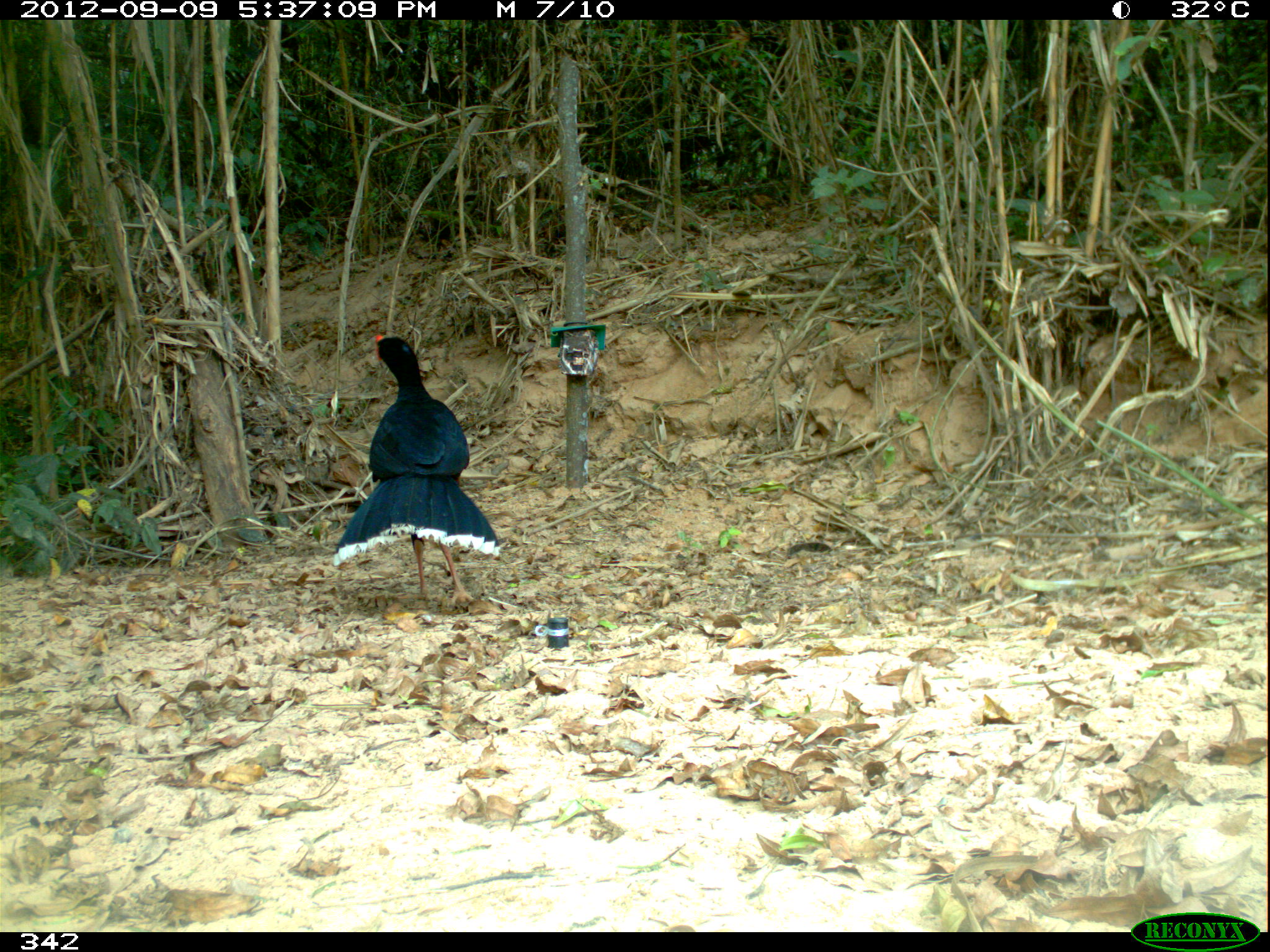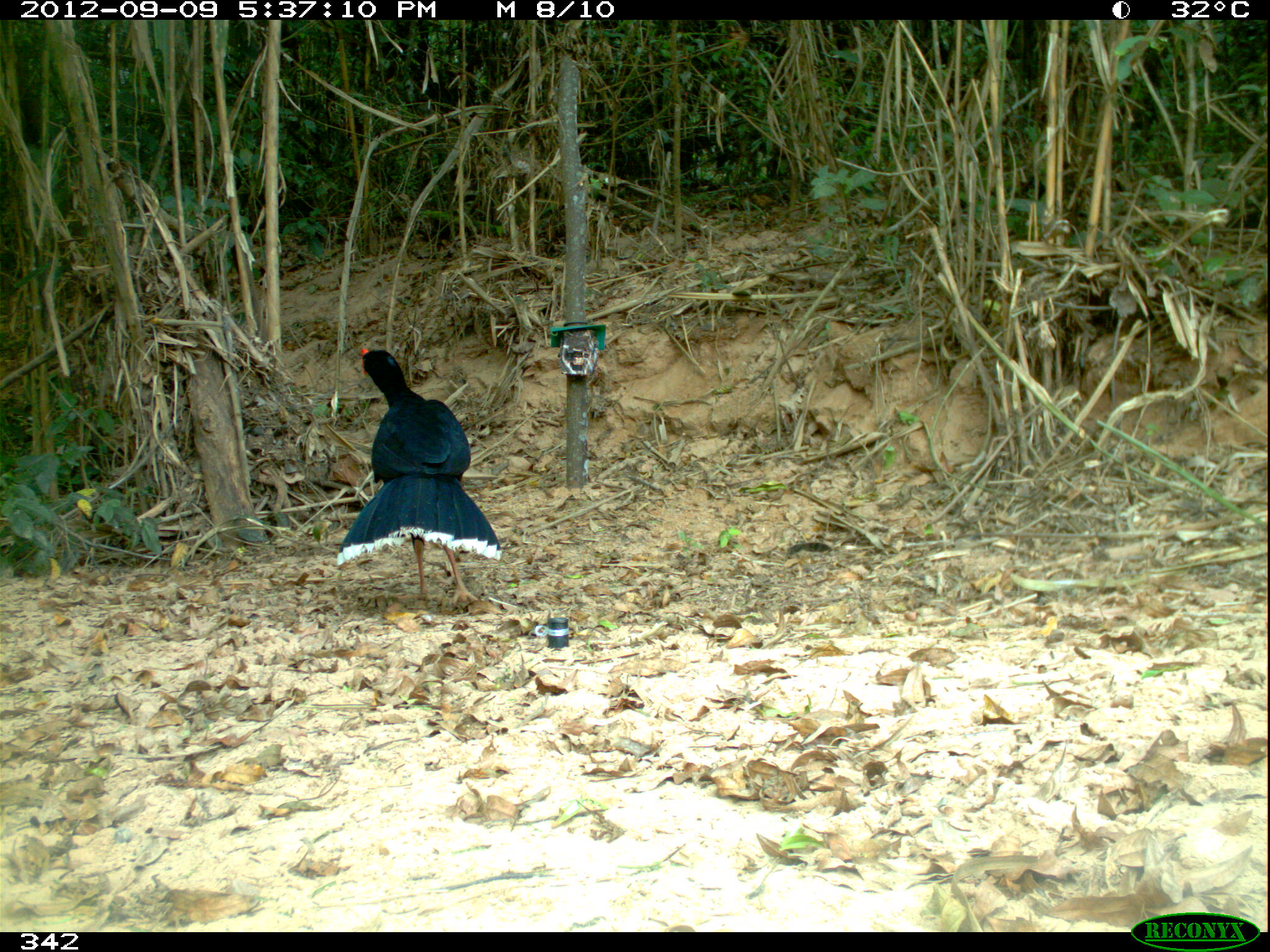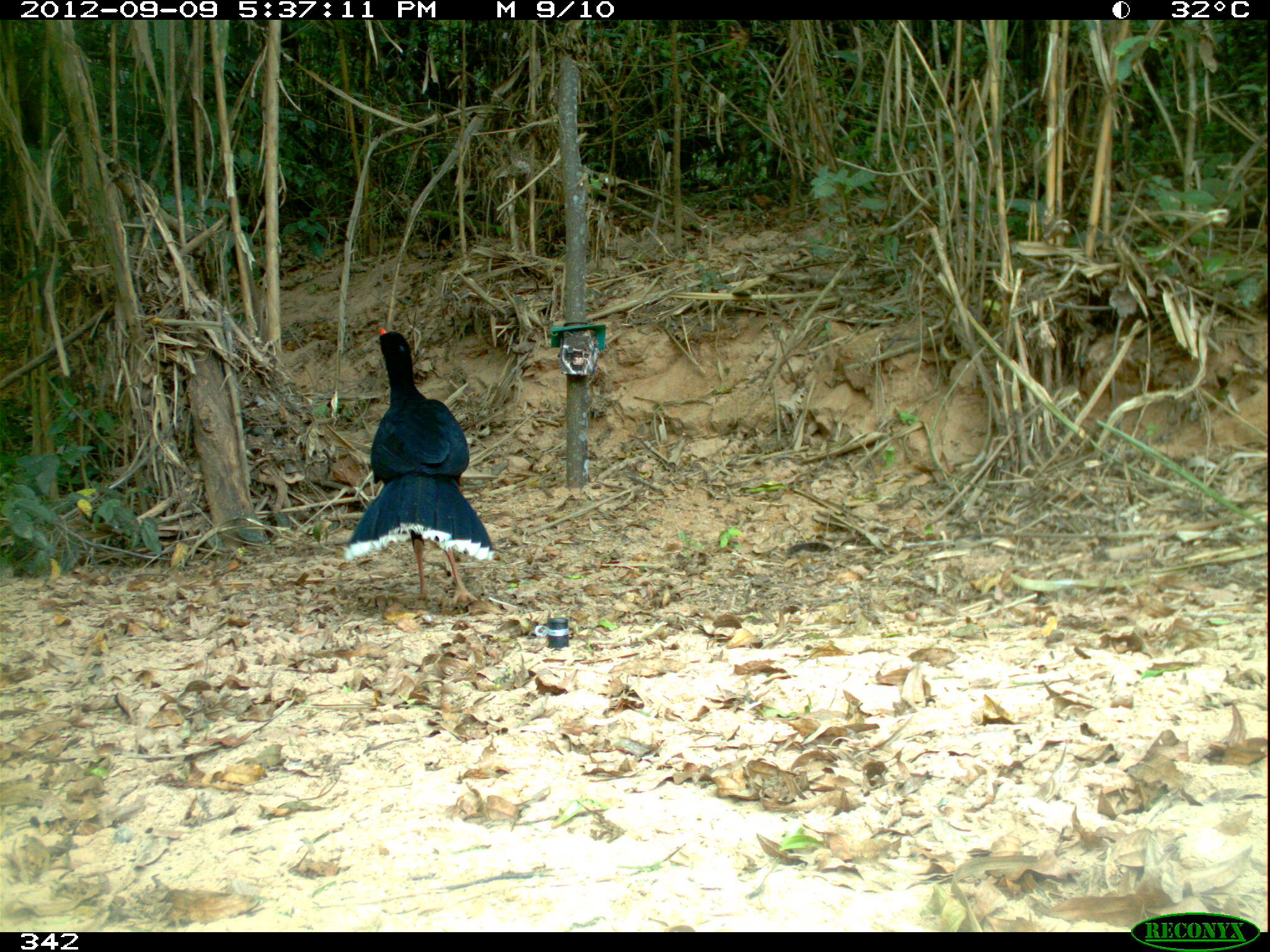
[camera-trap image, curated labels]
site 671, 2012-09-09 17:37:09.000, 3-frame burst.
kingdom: Animalia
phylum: Chordata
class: Aves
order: Galliformes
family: Cracidae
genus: Mitu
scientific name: Mitu tuberosum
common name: razor-billed curassow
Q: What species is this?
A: Mitu tuberosum (razor-billed curassow).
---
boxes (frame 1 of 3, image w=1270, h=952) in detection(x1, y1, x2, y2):
mitu tuberosum: detection(333, 333, 507, 603)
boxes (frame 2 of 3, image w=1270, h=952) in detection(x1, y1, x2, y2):
mitu tuberosum: detection(337, 347, 502, 607)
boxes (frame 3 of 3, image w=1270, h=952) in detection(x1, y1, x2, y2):
mitu tuberosum: detection(346, 328, 494, 606)